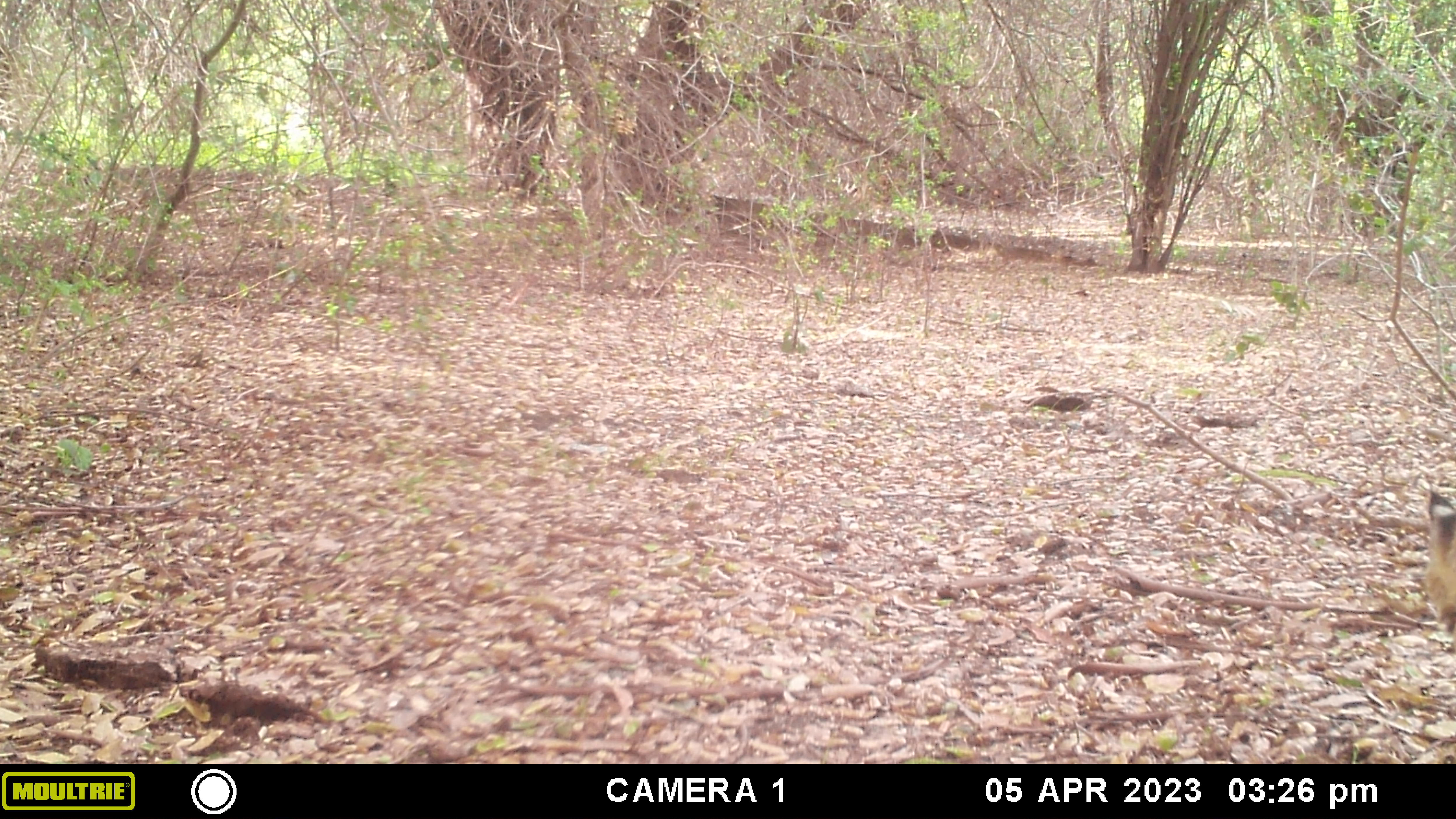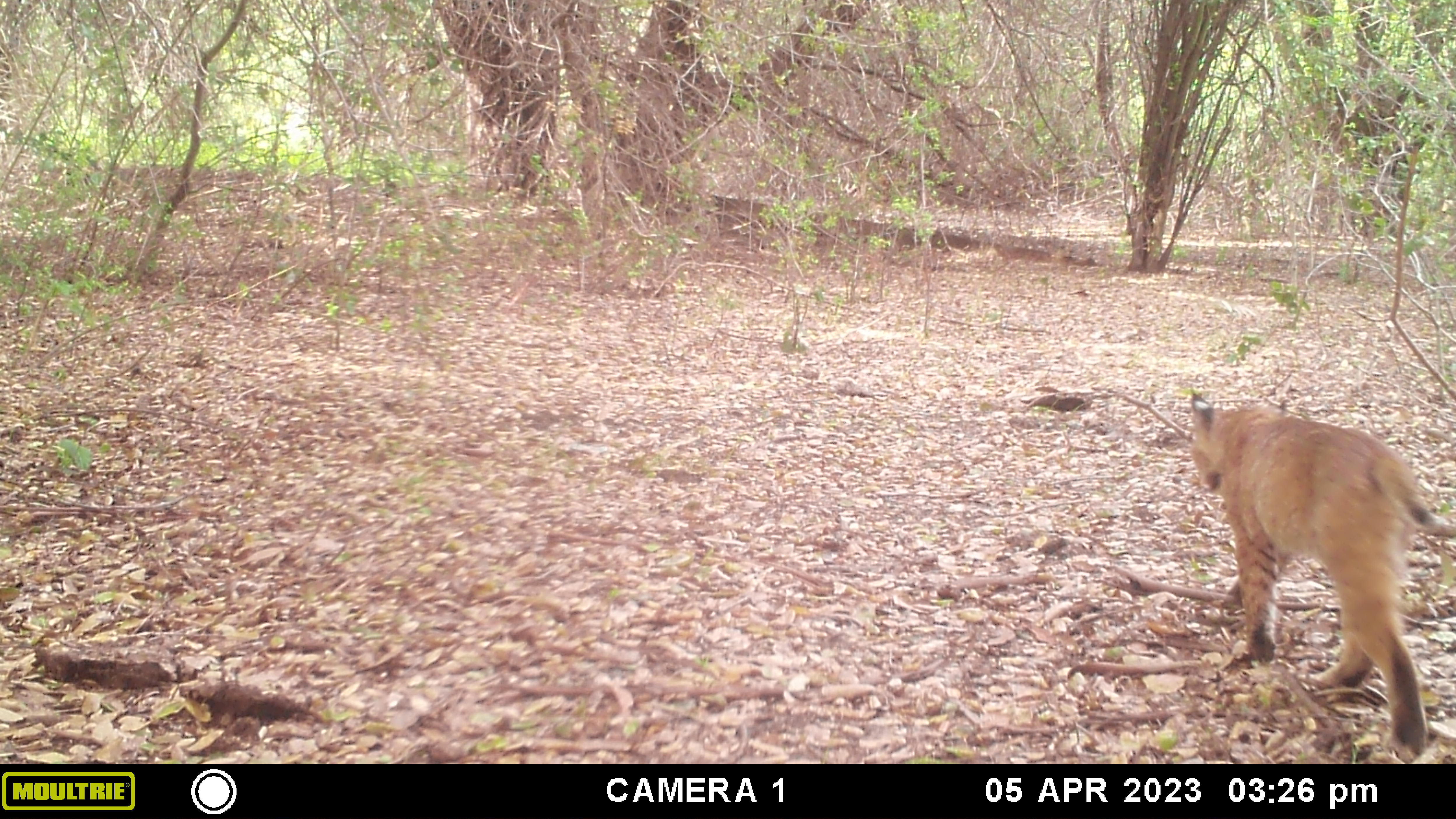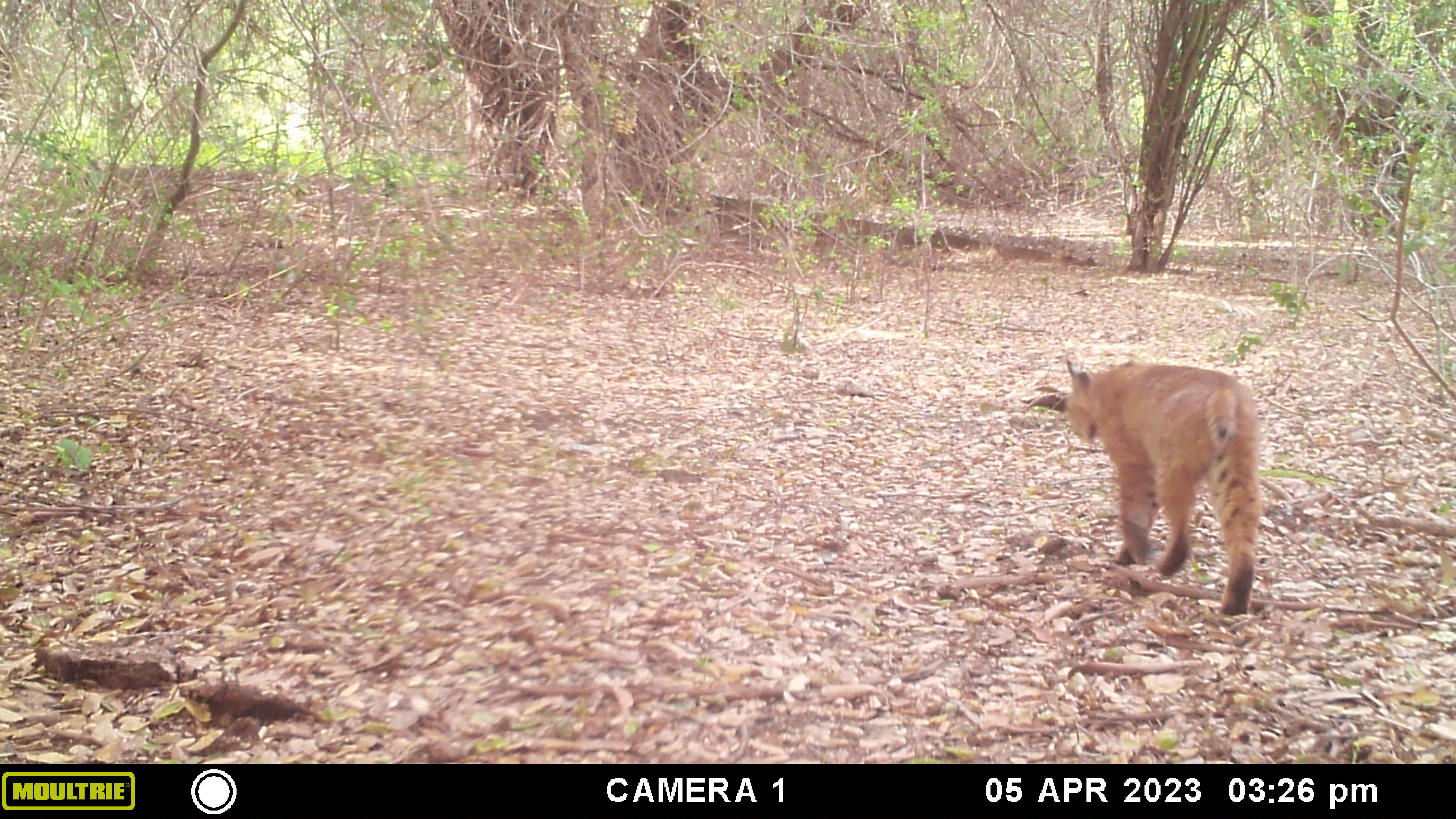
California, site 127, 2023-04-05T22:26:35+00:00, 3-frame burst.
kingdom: Animalia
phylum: Chordata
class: Mammalia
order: Carnivora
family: Felidae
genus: Lynx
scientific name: Lynx rufus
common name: bobcat